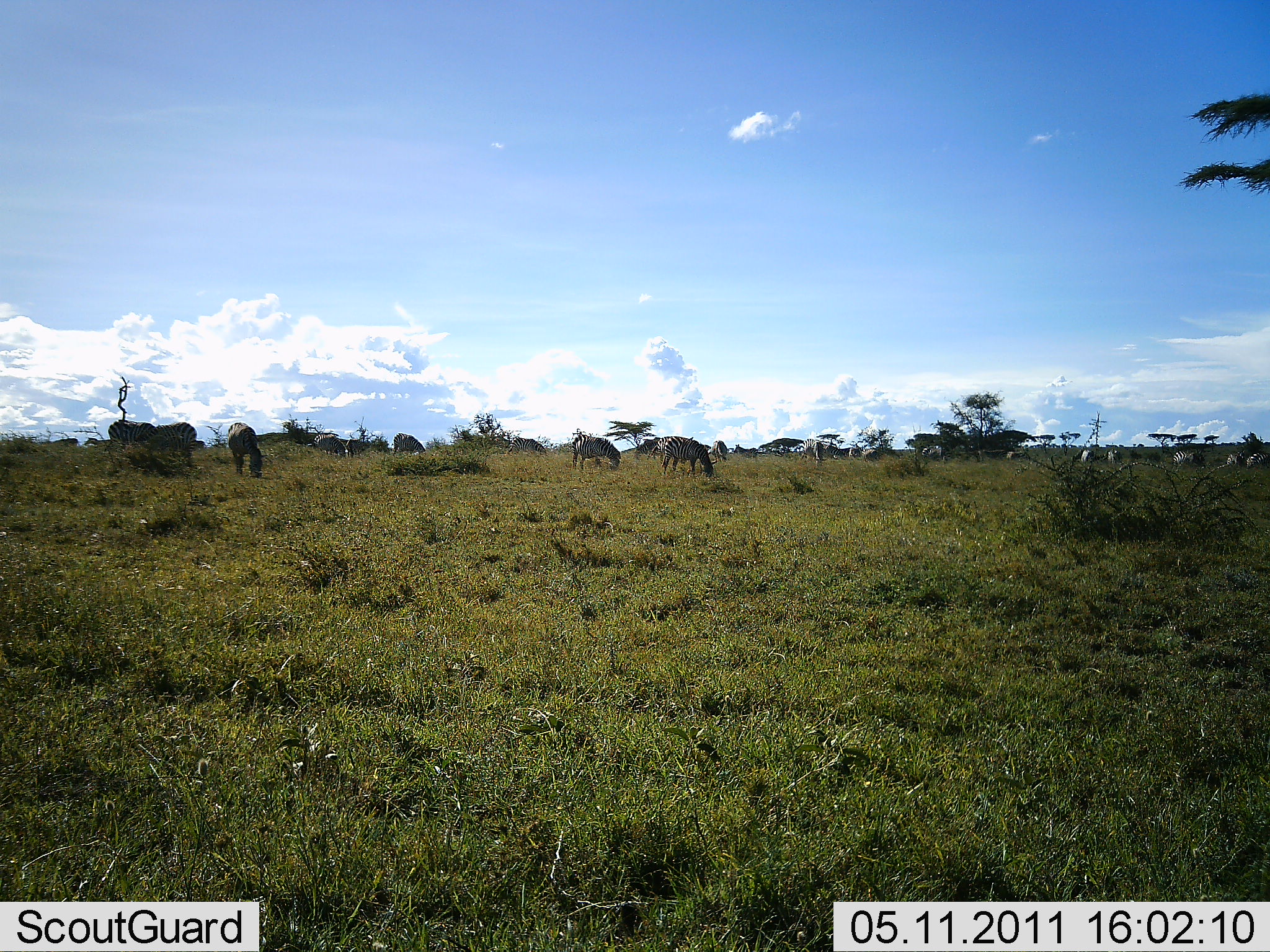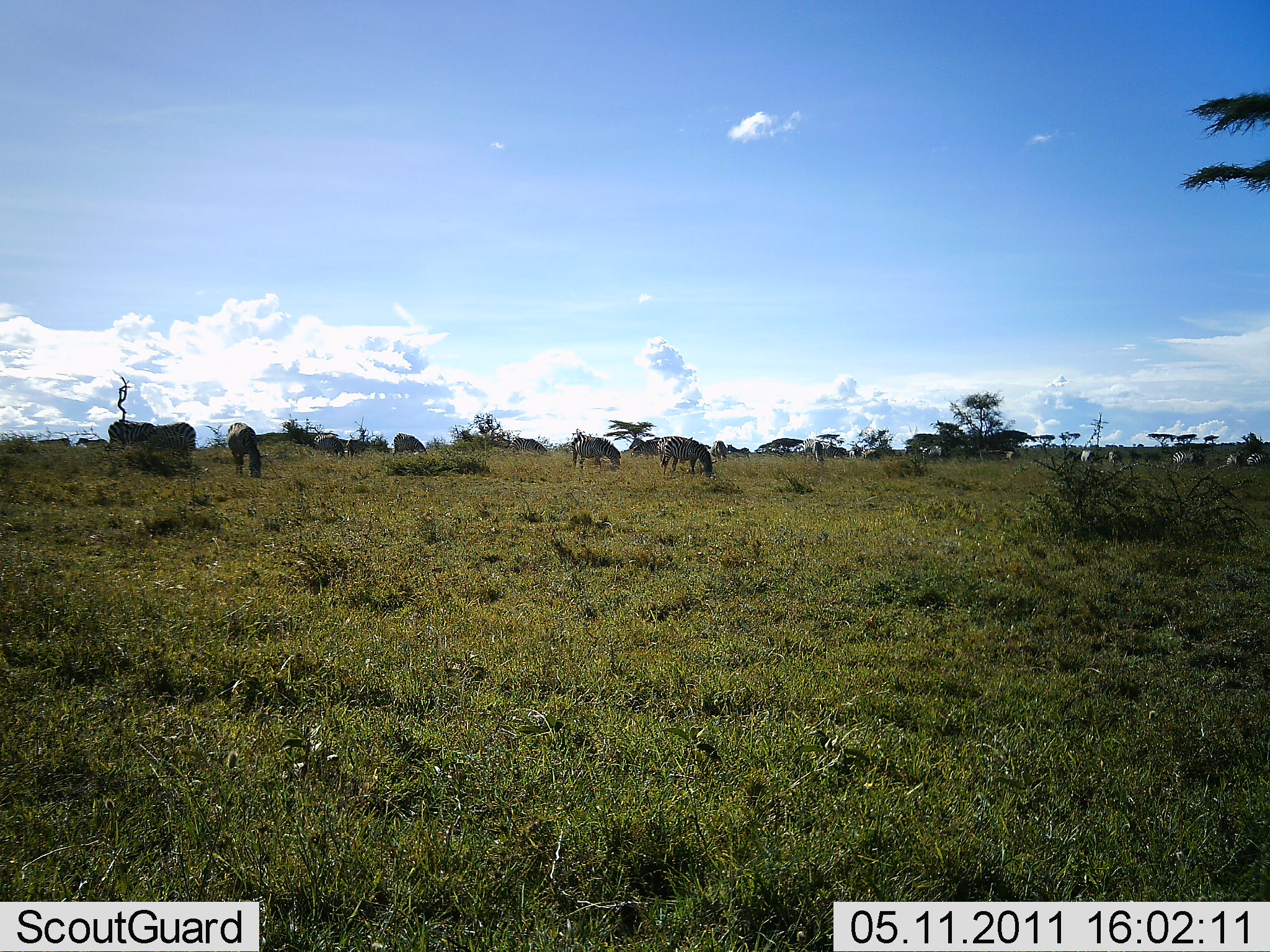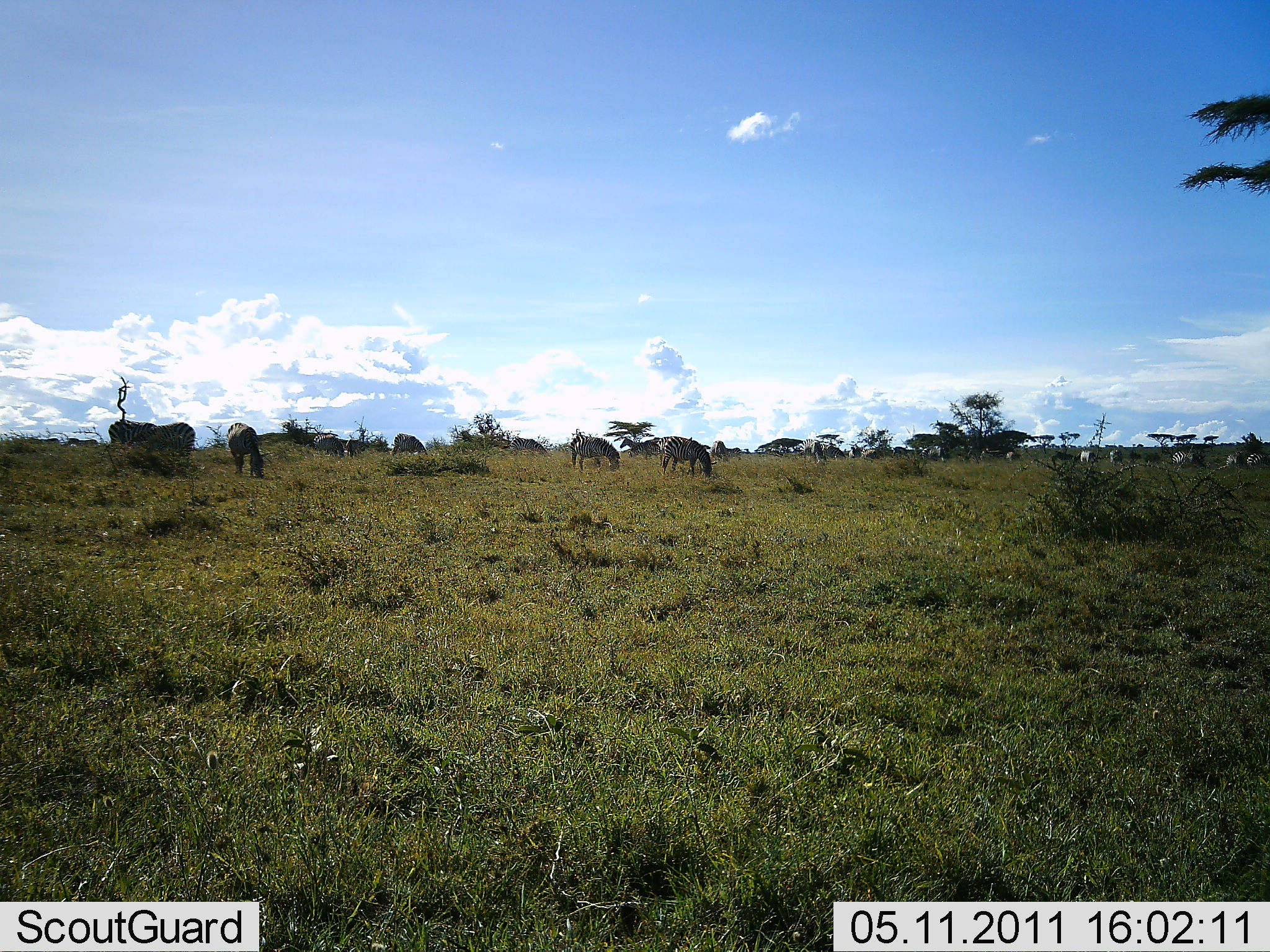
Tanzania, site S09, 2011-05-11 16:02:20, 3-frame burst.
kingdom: Animalia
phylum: Chordata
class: Mammalia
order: Perissodactyla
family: Equidae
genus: Equus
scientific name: Equus quagga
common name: plains zebra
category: zebra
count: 11-50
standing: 64%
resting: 18%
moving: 55%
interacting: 0%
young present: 0%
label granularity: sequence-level